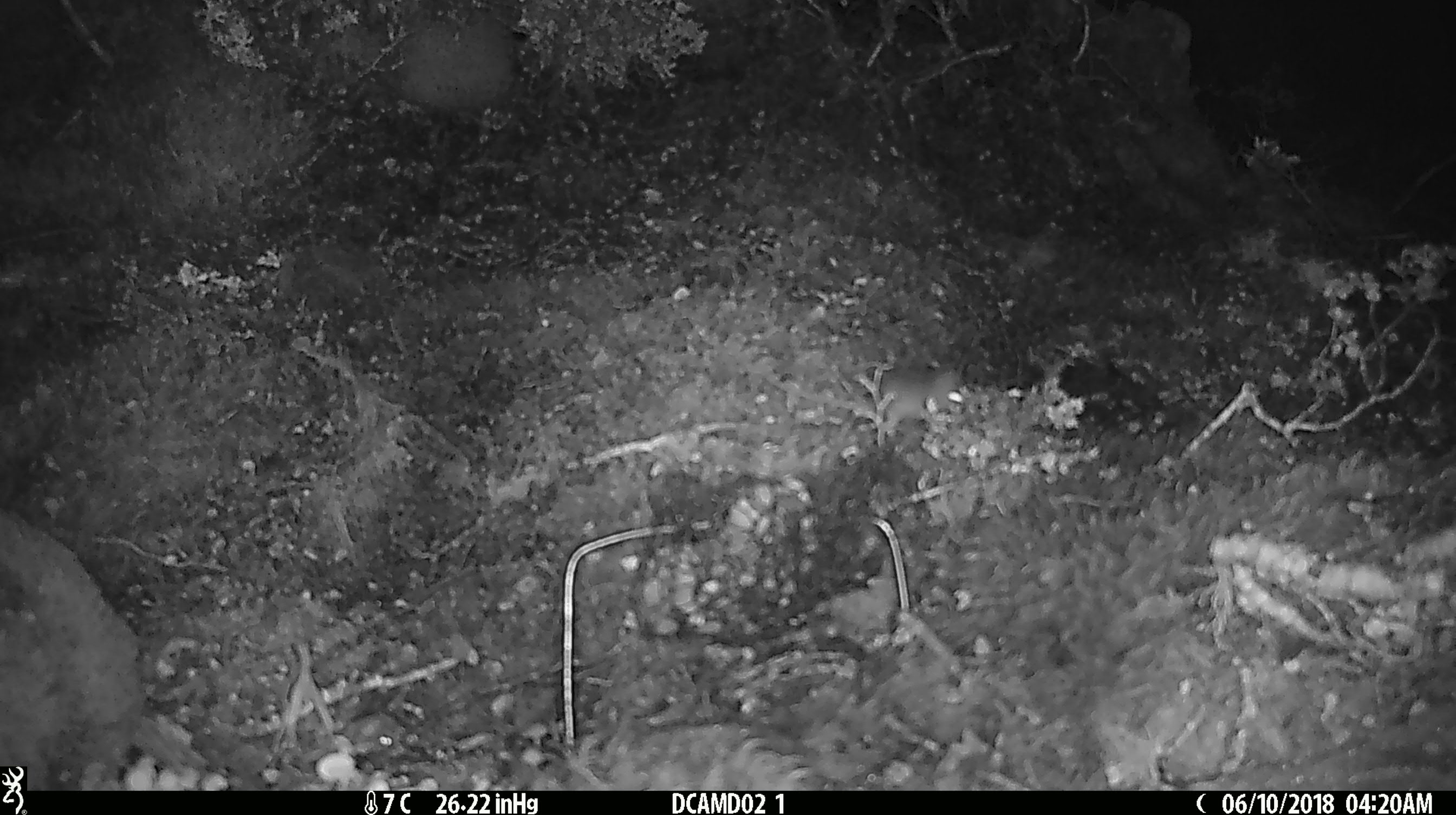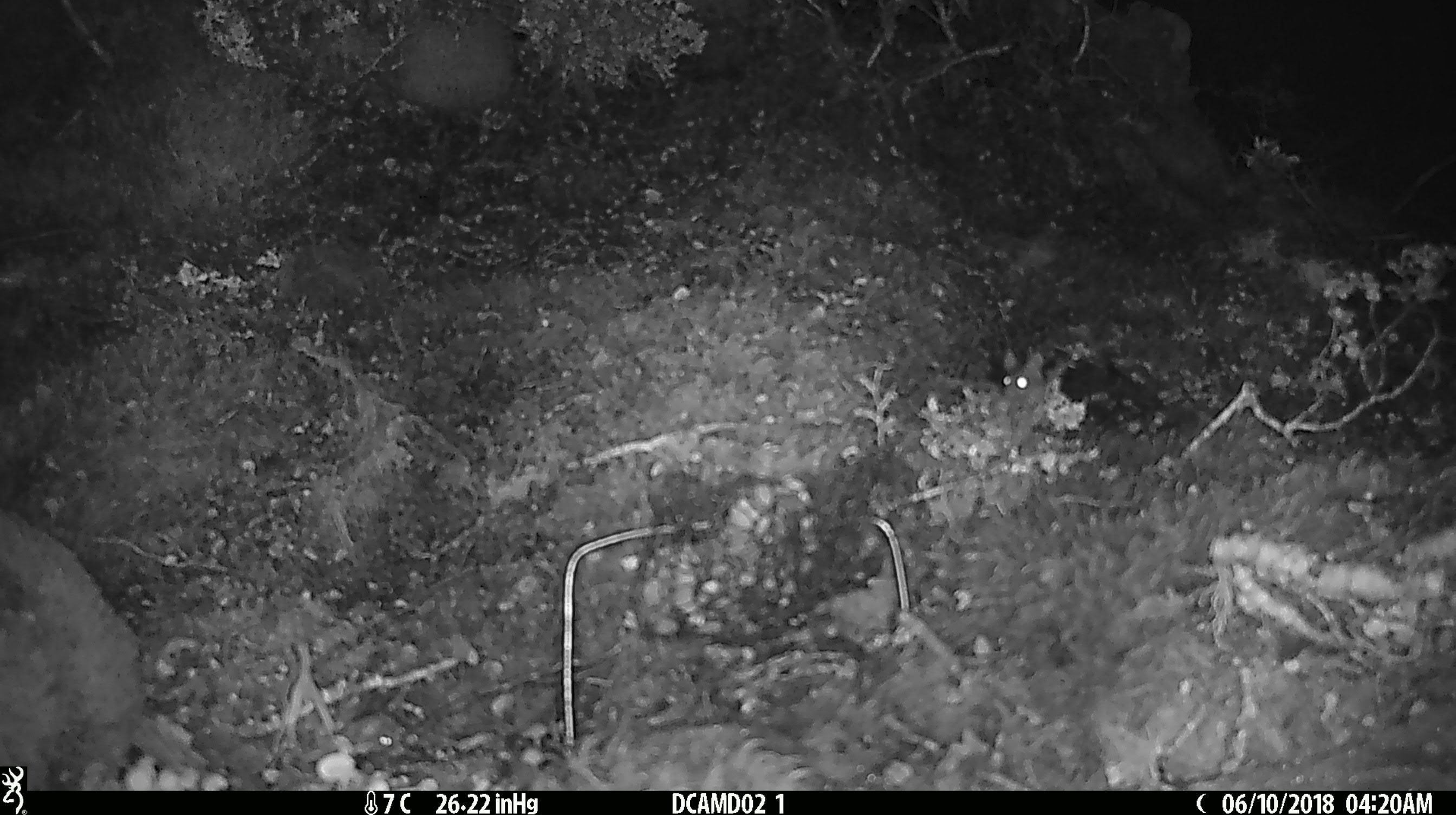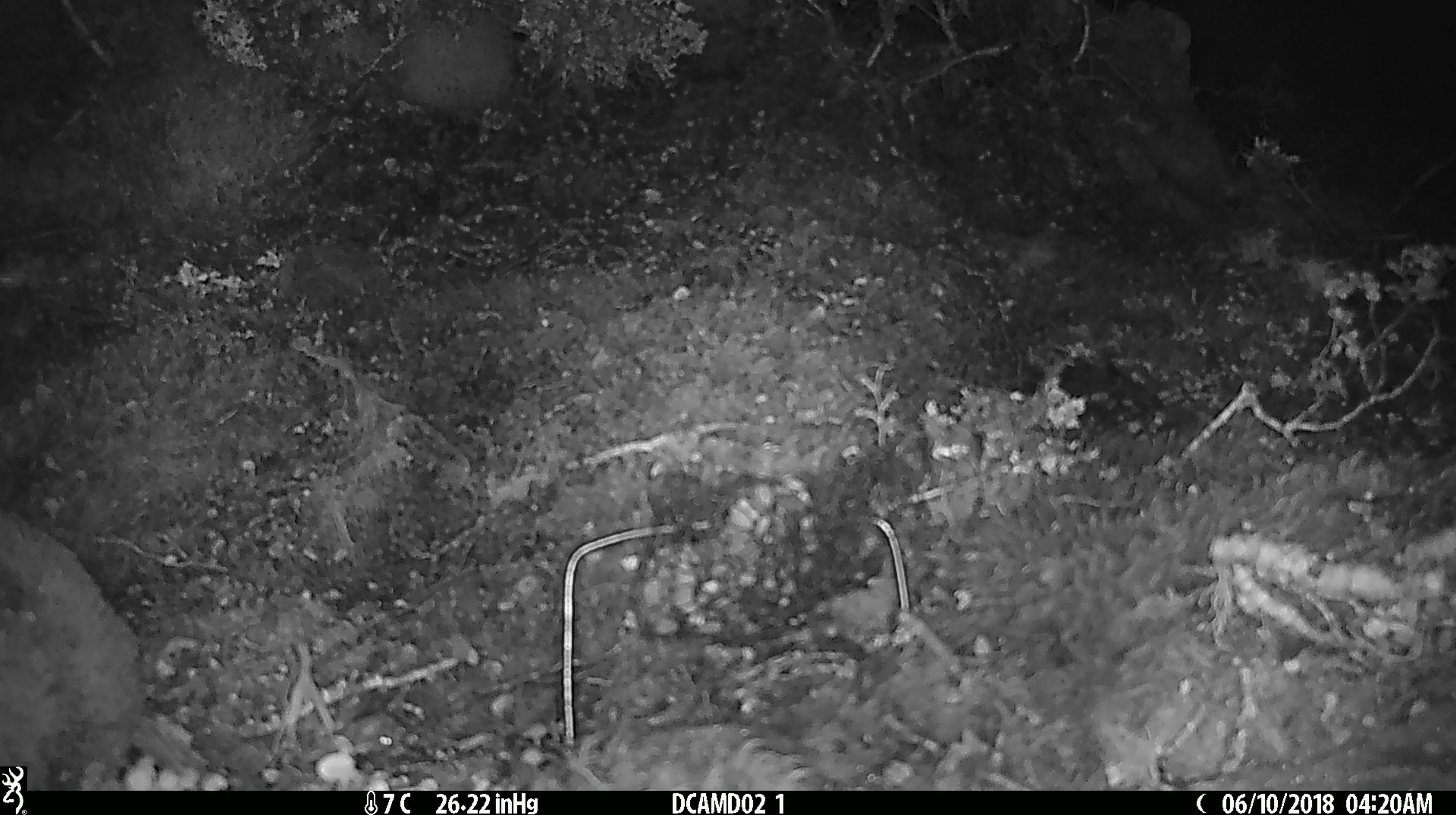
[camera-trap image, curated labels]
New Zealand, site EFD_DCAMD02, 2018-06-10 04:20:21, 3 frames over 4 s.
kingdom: Animalia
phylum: Chordata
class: Mammalia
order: Rodentia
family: Muridae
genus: Mus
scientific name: Mus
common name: mouse